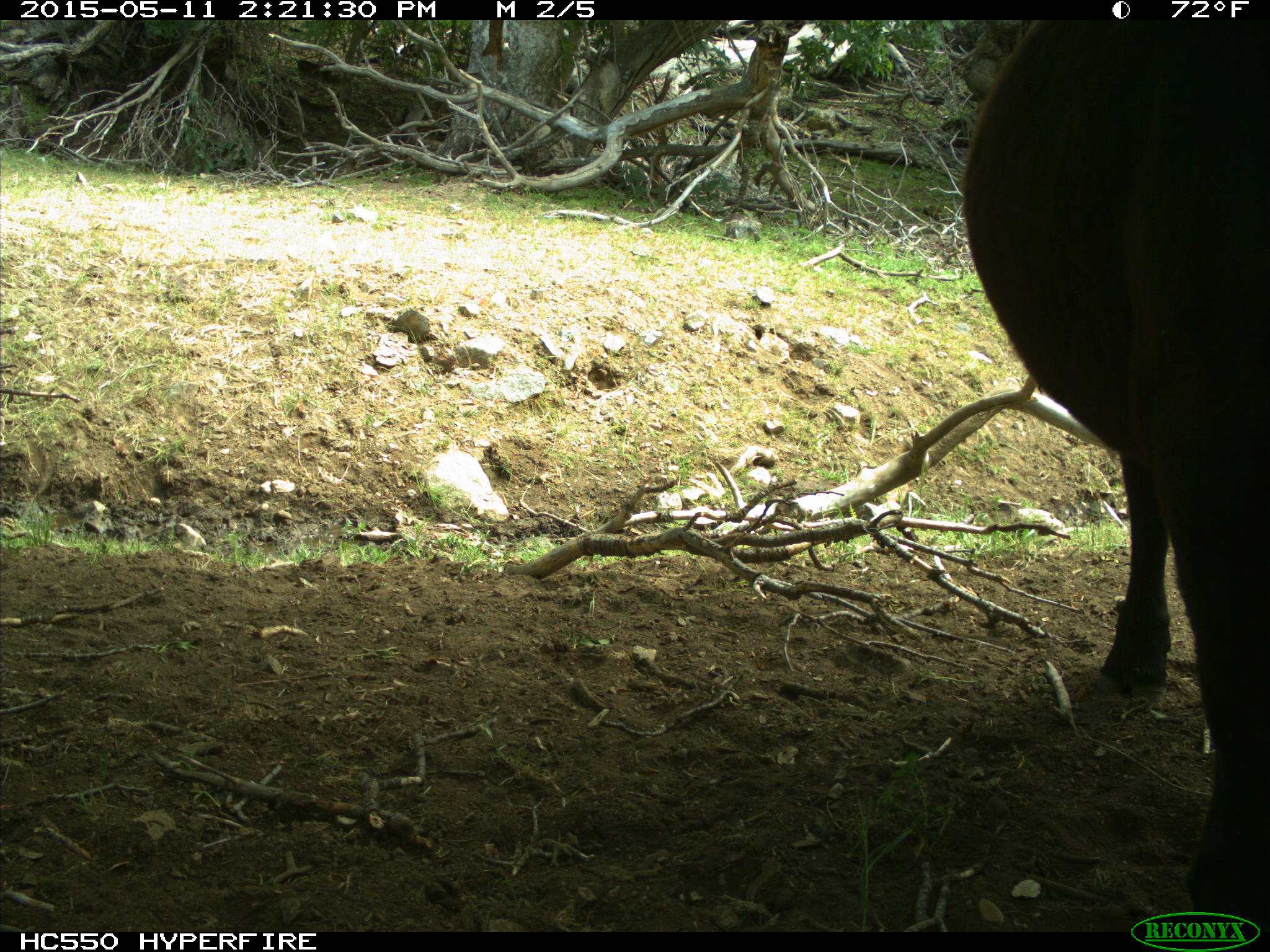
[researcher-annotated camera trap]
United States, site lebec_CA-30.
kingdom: Animalia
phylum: Chordata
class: Mammalia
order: Artiodactyla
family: Bovidae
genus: Bos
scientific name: Bos taurus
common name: domestic cow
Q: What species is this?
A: Bos taurus (domestic cow).